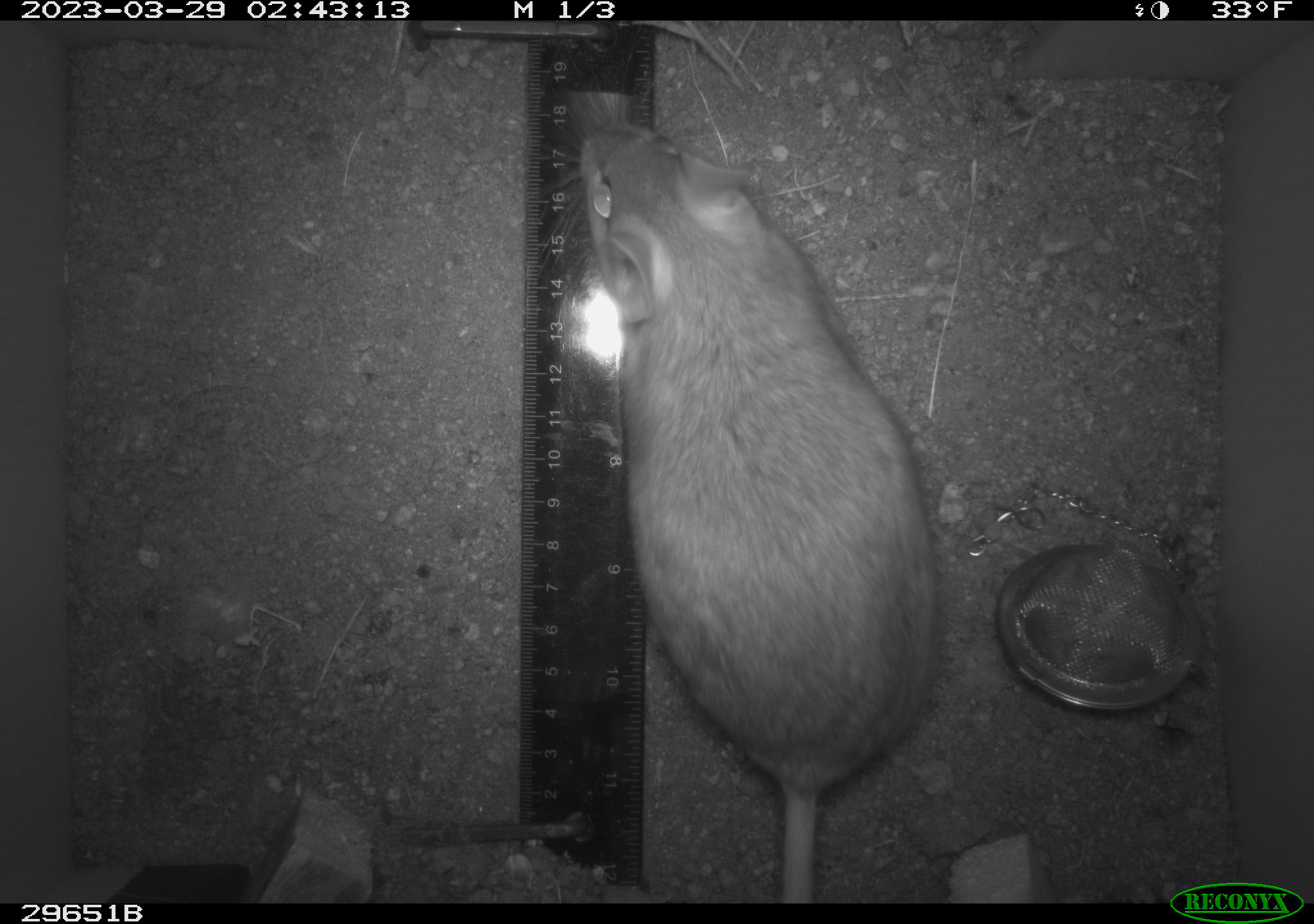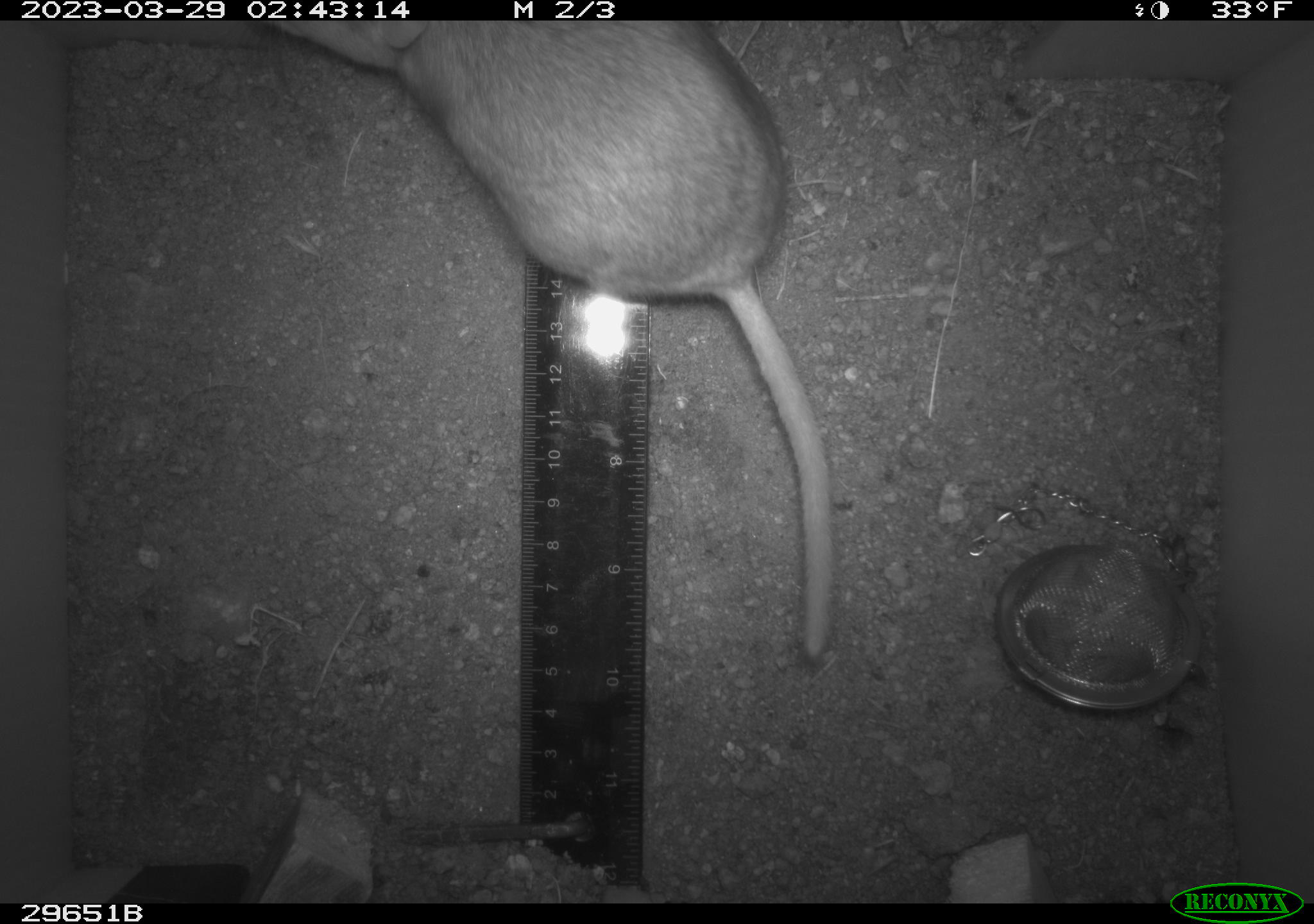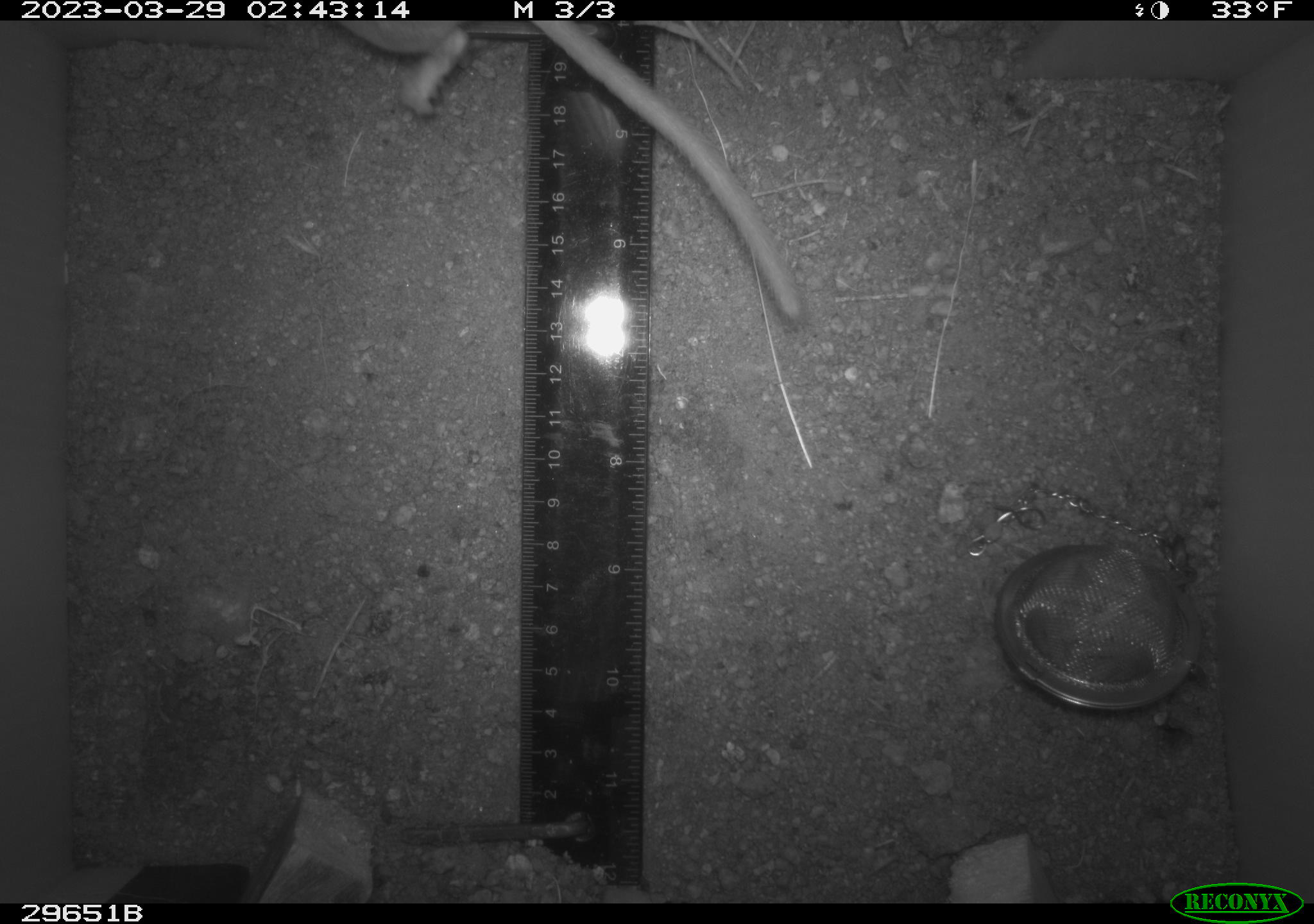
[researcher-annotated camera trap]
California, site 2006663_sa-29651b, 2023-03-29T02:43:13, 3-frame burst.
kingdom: Animalia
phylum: Chordata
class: Mammalia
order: Rodentia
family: Cricetidae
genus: Neotoma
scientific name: Neotoma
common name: pack rat or woodrat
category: neotoma species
Neotoma species (pack rat or woodrat) (Neotoma).